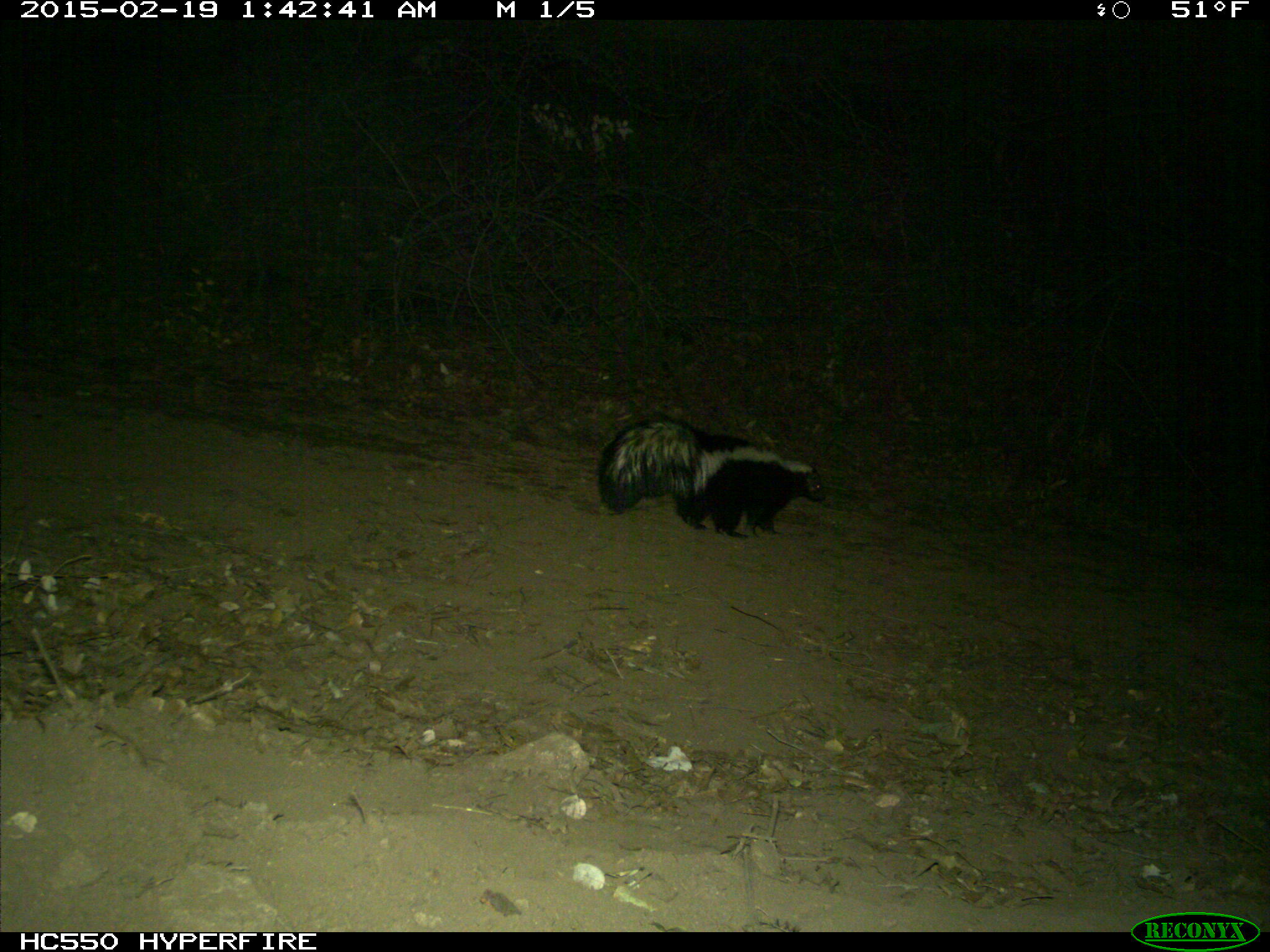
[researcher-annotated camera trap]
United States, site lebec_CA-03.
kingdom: Animalia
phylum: Chordata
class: Mammalia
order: Carnivora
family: Mephitidae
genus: Mephitis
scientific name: Mephitis mephitis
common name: striped skunk